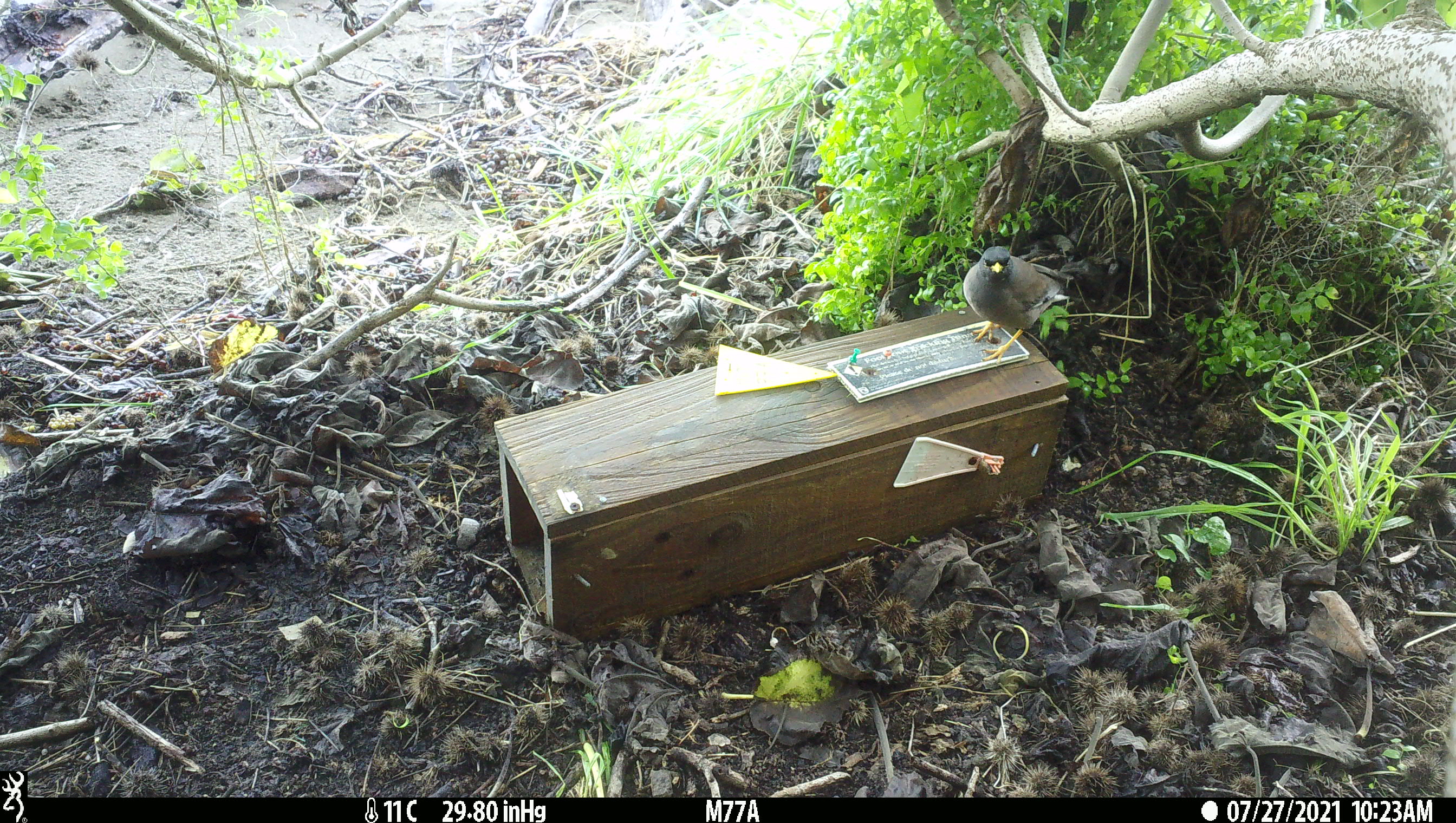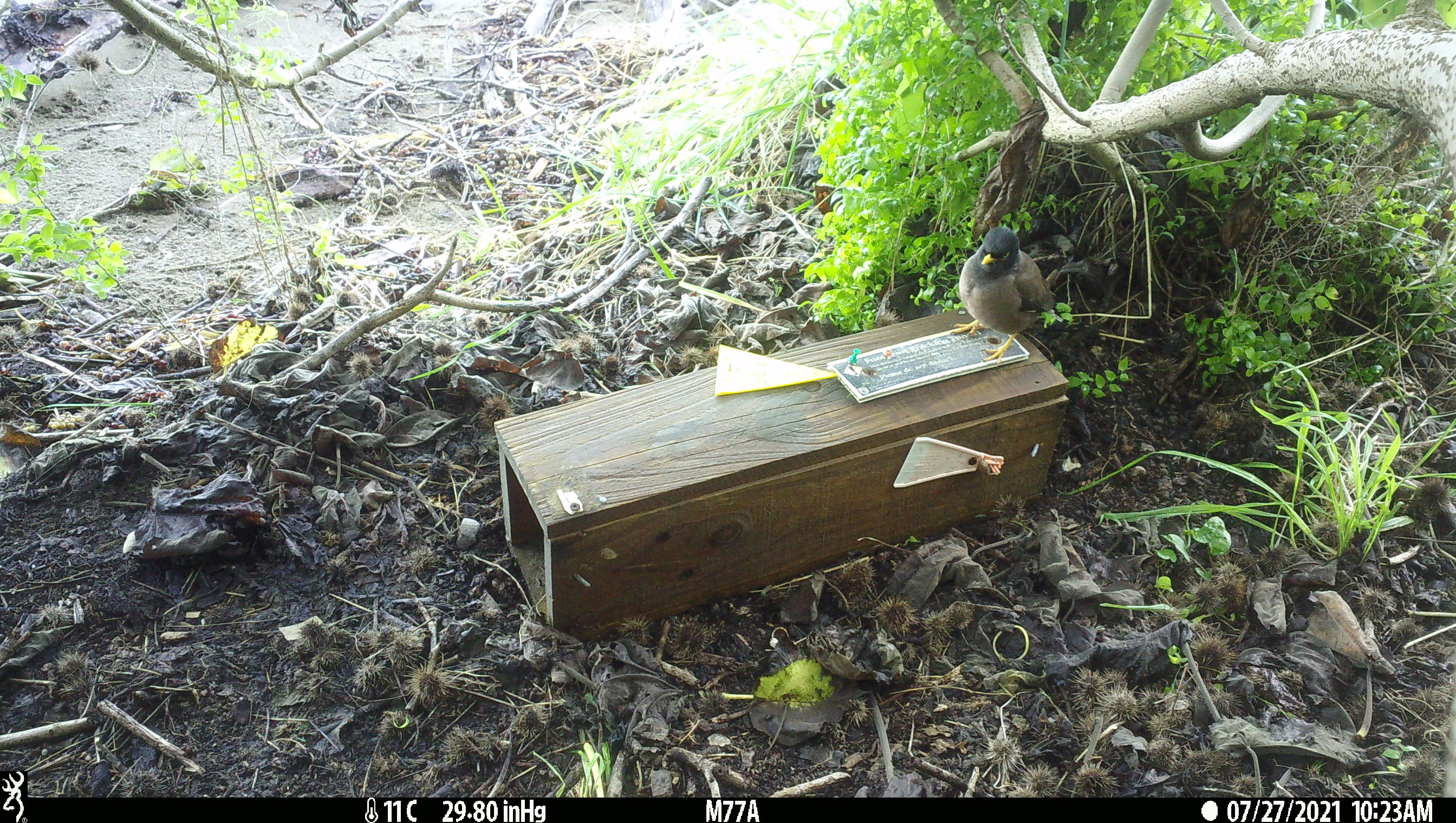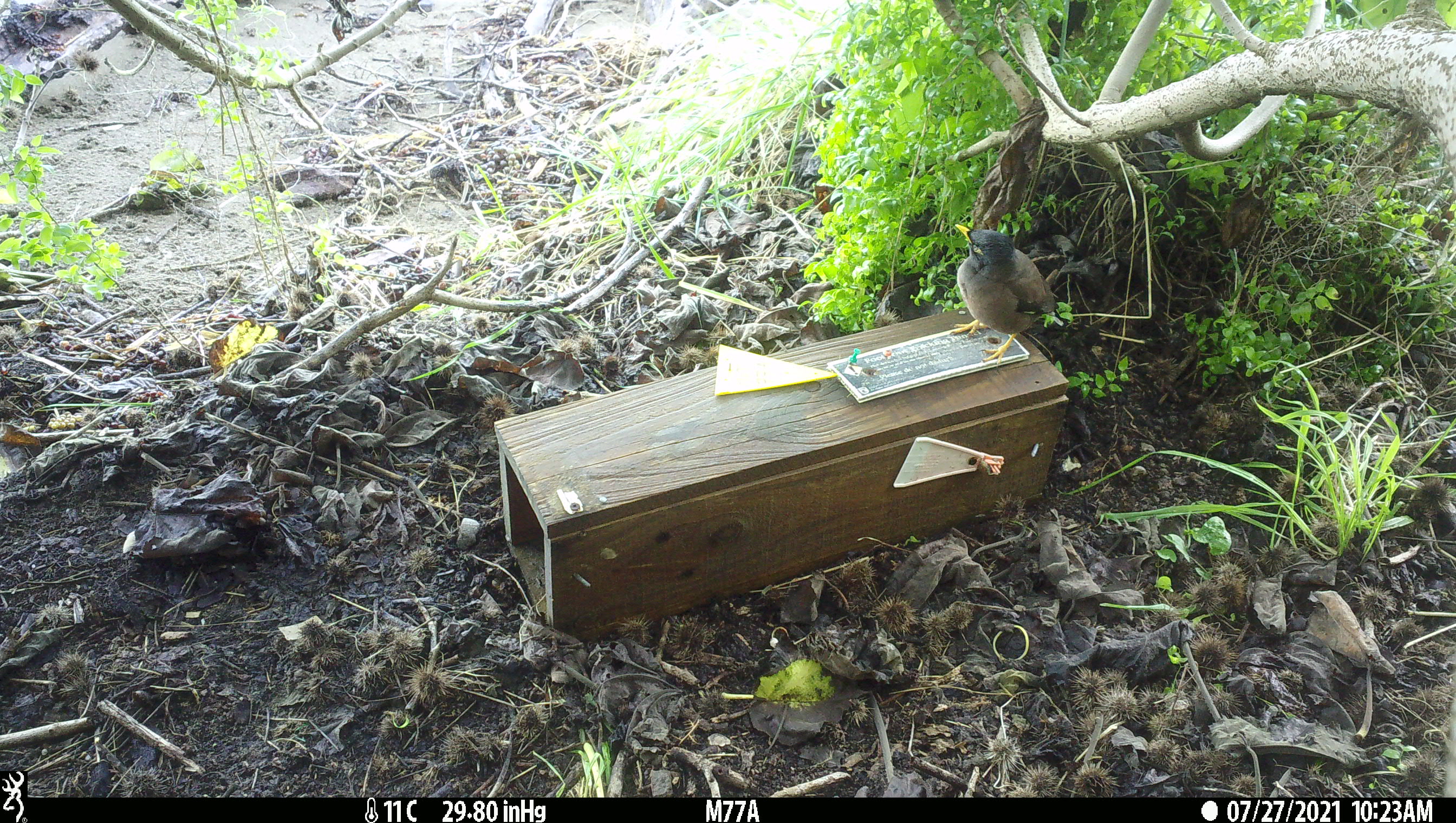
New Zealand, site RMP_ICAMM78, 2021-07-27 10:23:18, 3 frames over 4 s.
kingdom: Animalia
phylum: Chordata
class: Aves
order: Passeriformes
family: Sturnidae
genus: Acridotheres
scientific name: Acridotheres tristis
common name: common myna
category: myna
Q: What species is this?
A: Myna (common myna) (Acridotheres tristis).